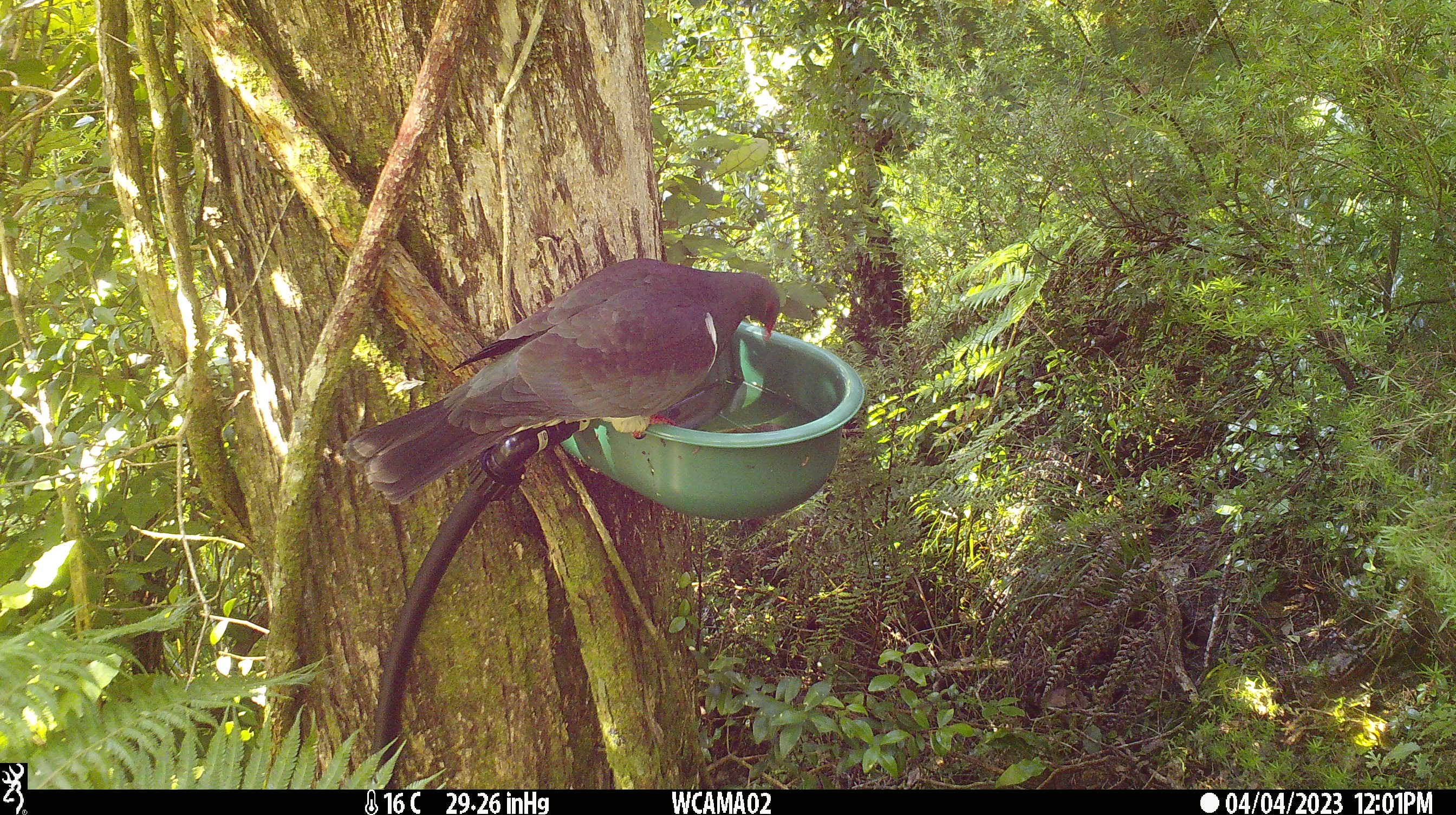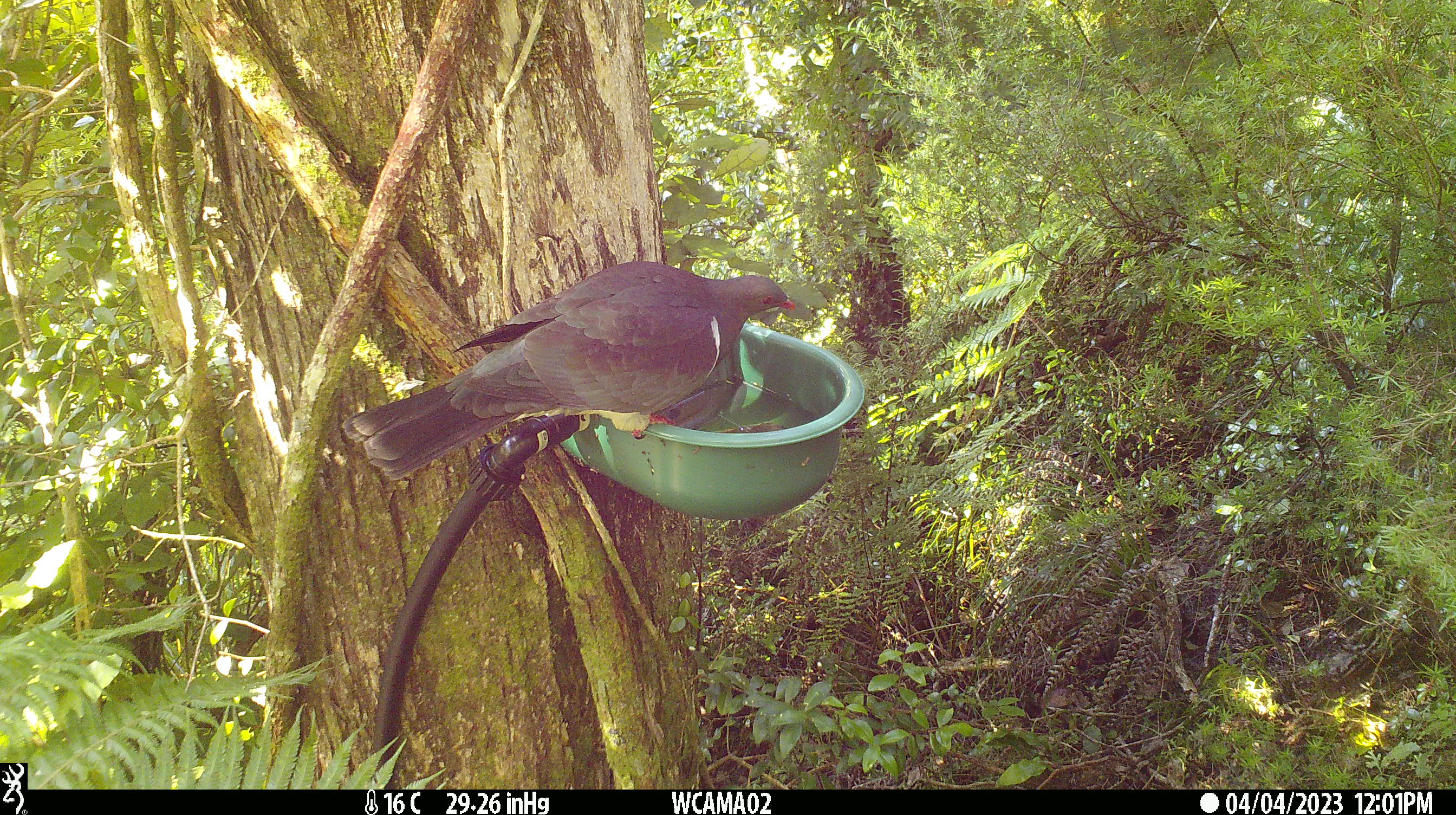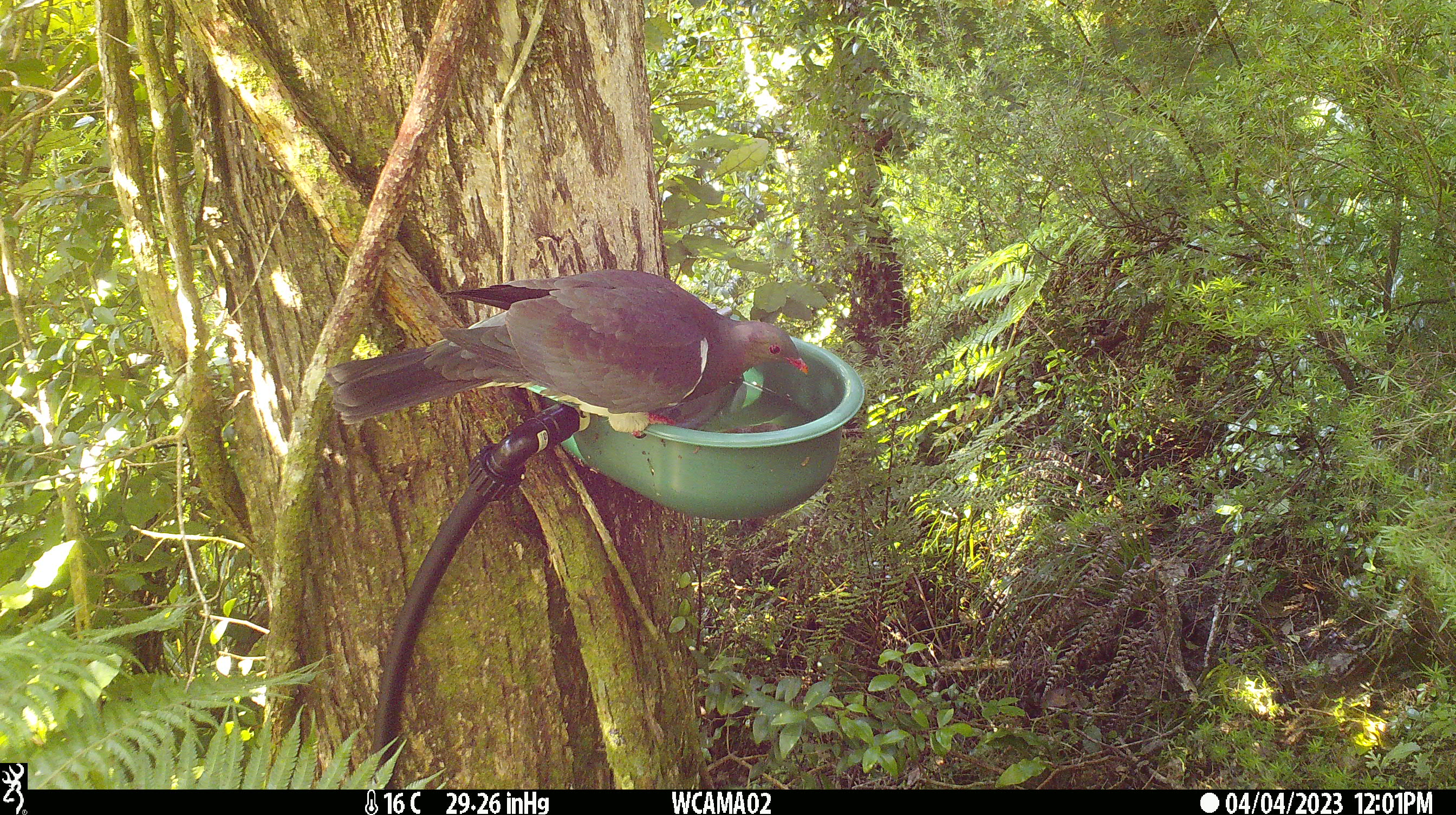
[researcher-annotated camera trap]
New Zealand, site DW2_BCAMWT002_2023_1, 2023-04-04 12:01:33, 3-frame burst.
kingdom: Animalia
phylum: Chordata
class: Aves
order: Columbiformes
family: Columbidae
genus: Hemiphaga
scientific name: Hemiphaga novaeseelandiae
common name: new zealand pigeon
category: kereru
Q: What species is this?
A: Kereru (new zealand pigeon) (Hemiphaga novaeseelandiae).